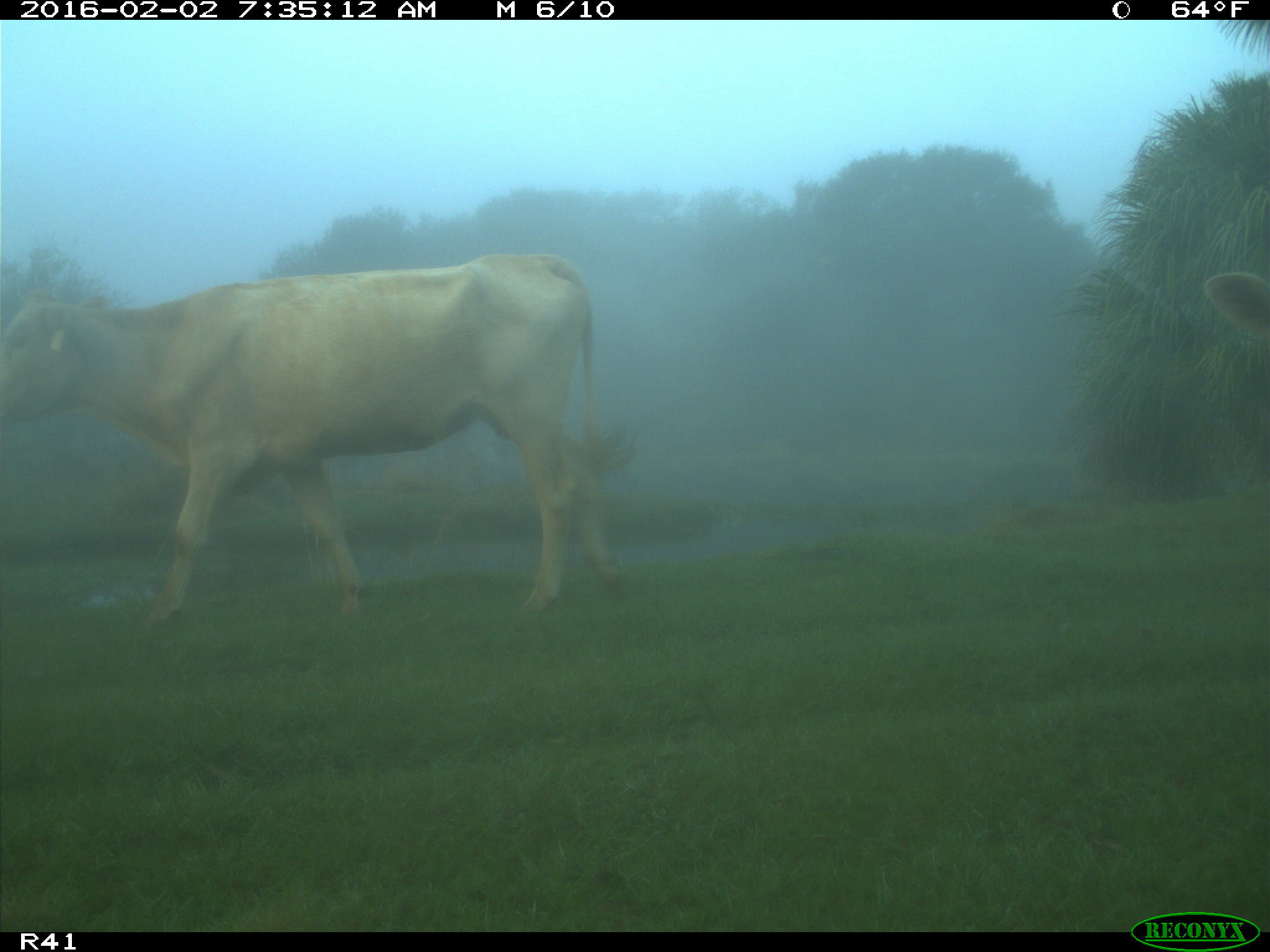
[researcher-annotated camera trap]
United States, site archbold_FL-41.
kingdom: Animalia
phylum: Chordata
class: Mammalia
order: Artiodactyla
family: Bovidae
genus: Bos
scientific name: Bos taurus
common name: domestic cow